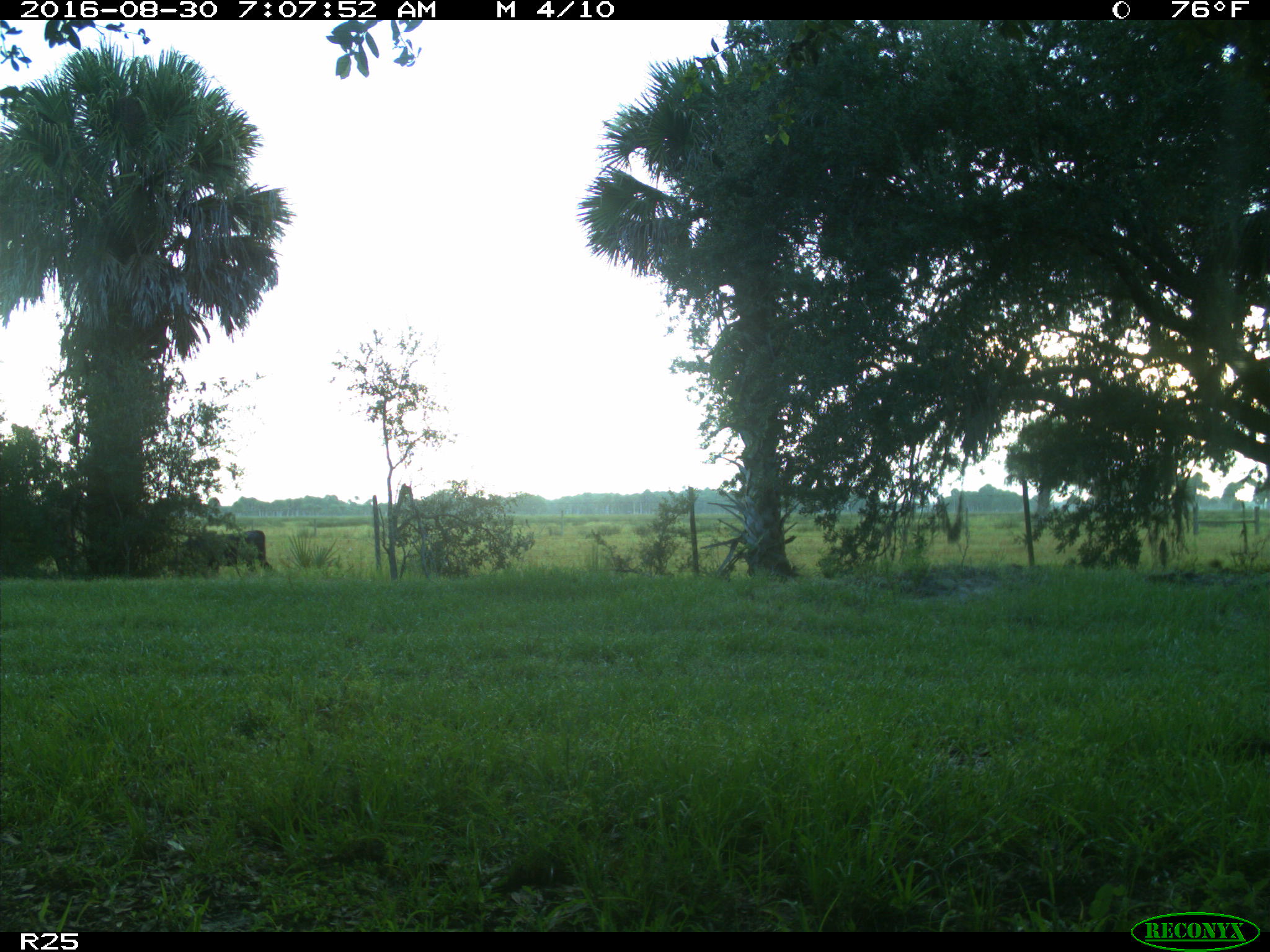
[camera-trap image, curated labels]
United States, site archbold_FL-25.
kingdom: Animalia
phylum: Chordata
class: Mammalia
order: Artiodactyla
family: Bovidae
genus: Bos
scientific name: Bos taurus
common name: domestic cow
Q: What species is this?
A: Bos taurus (domestic cow).